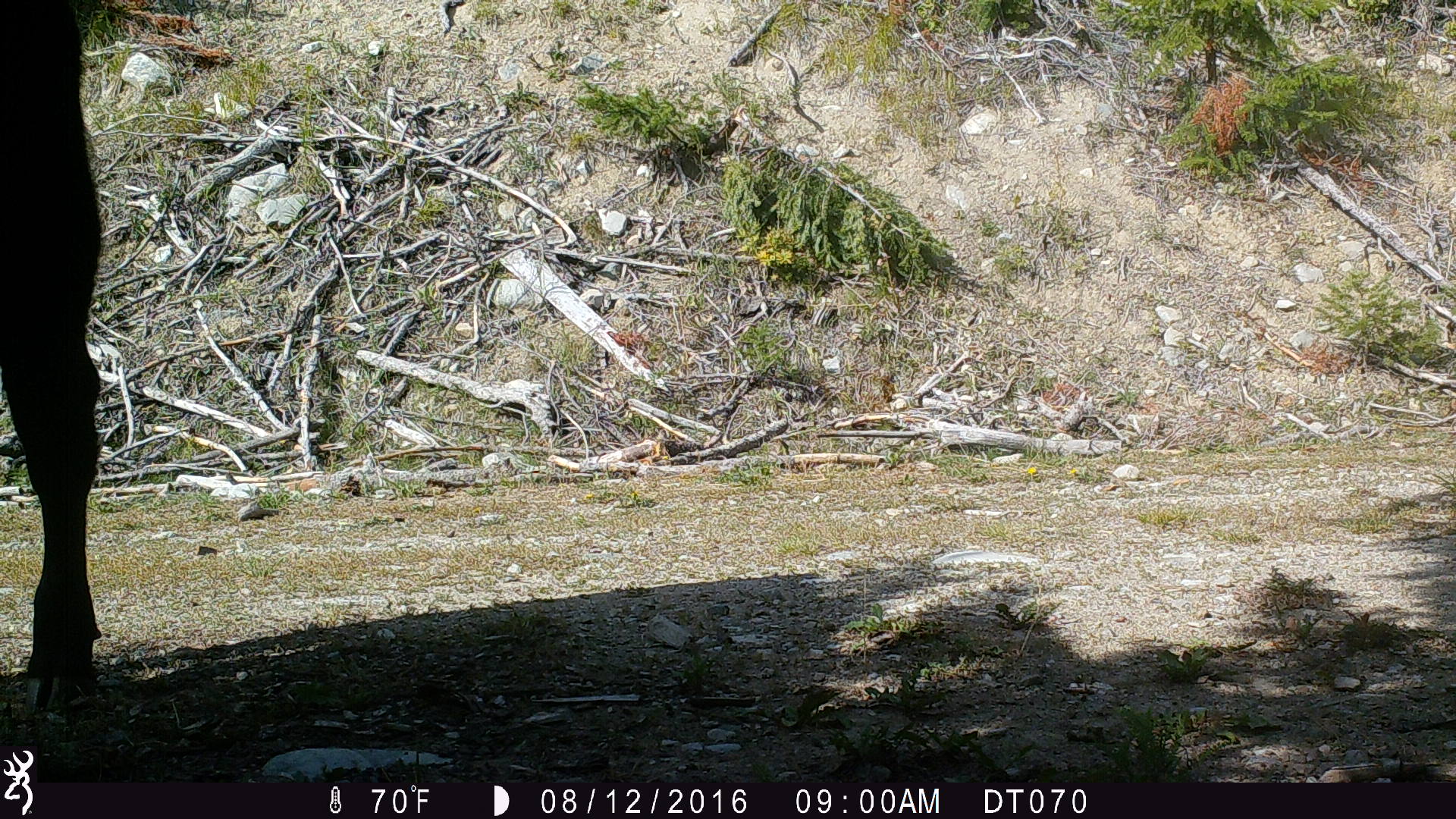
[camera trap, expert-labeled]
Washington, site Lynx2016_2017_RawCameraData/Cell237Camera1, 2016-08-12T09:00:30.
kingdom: Animalia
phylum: Chordata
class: Mammalia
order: Artiodactyla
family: Bovidae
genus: Bos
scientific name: Bos taurus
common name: domestic cattle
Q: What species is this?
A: Domestic cattle (Bos taurus).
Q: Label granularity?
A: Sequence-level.